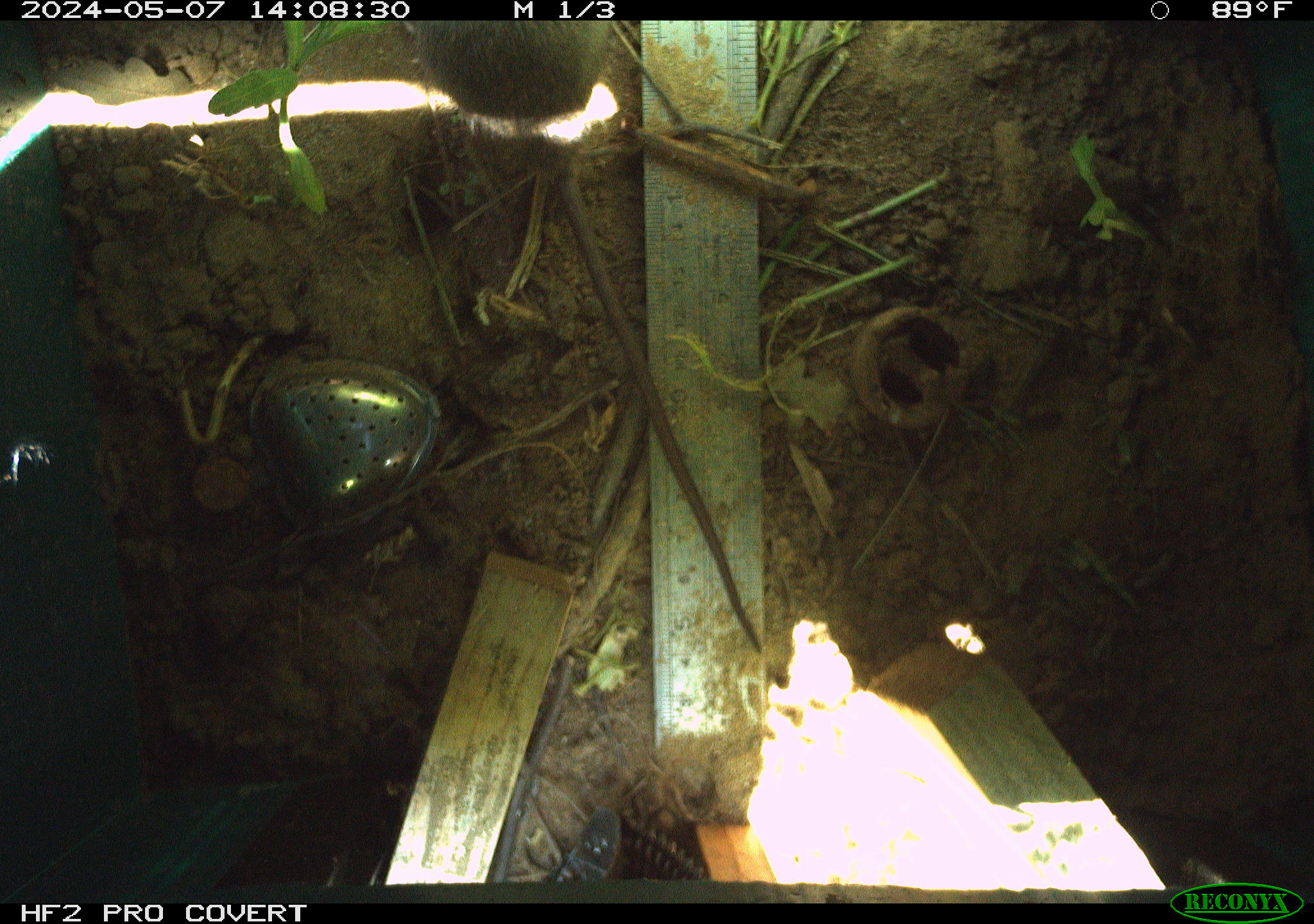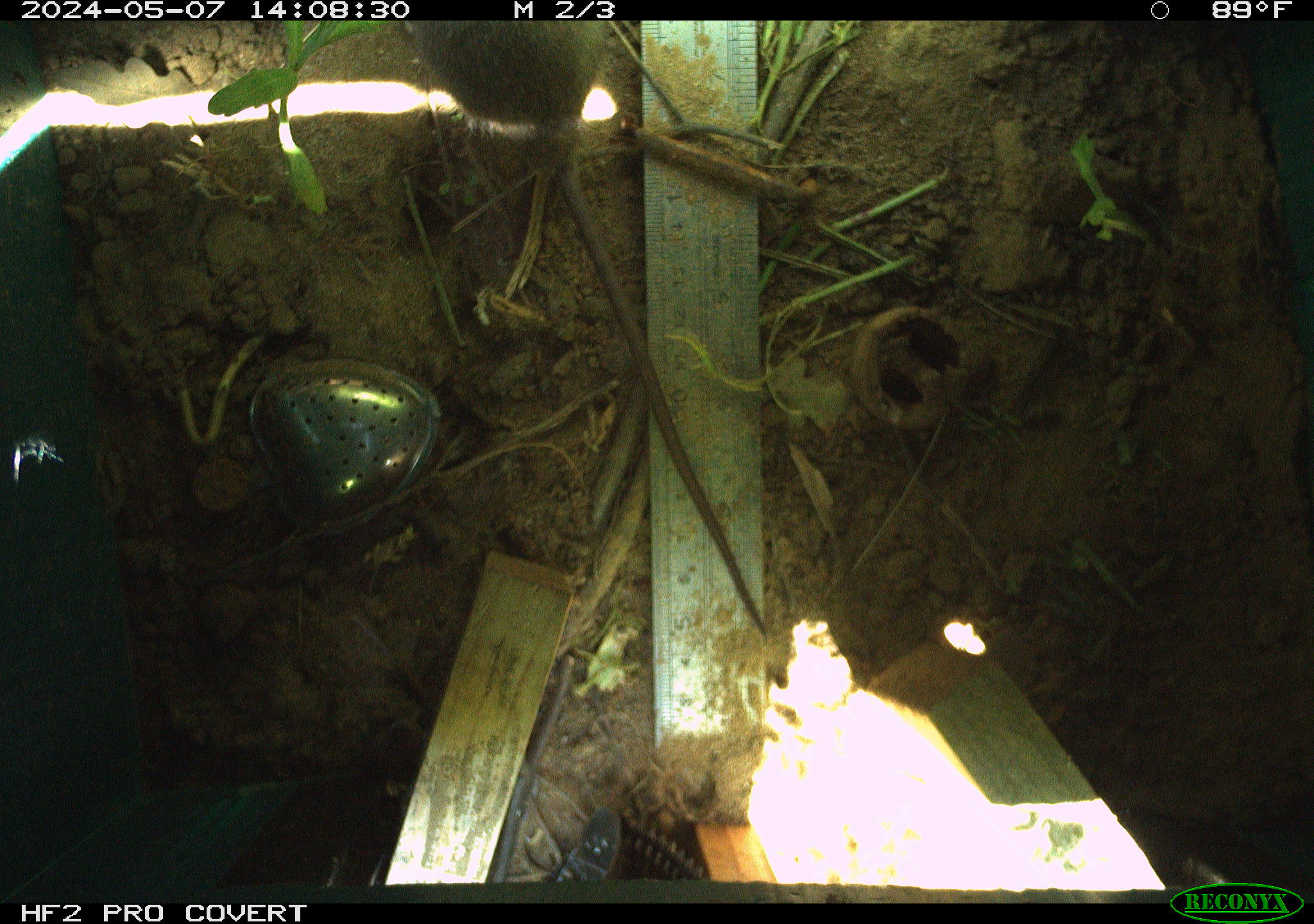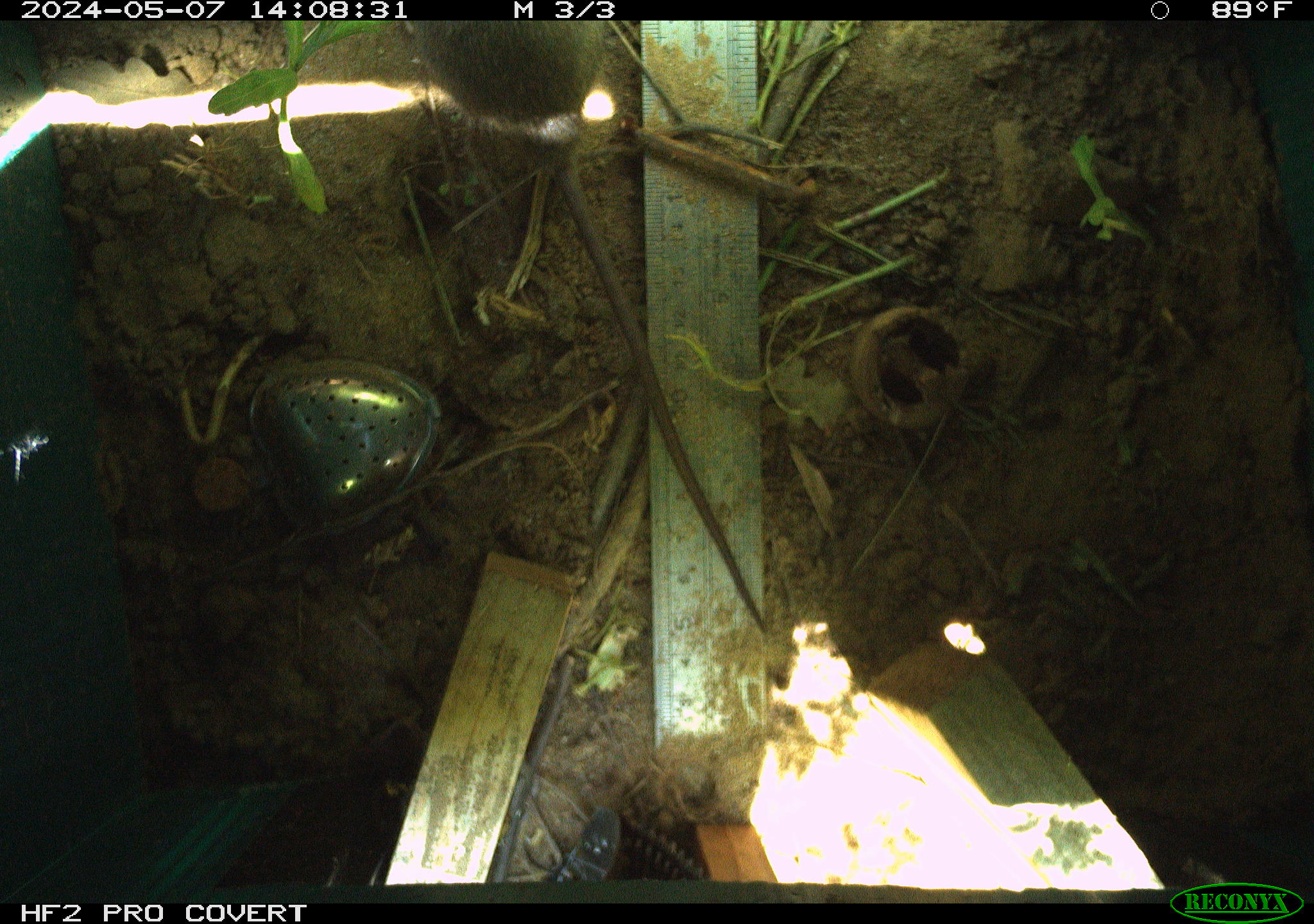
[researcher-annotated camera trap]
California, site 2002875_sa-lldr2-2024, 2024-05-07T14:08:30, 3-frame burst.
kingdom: Animalia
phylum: Chordata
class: Mammalia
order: Rodentia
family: Muridae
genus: Rattus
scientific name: Rattus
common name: rat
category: rattus species